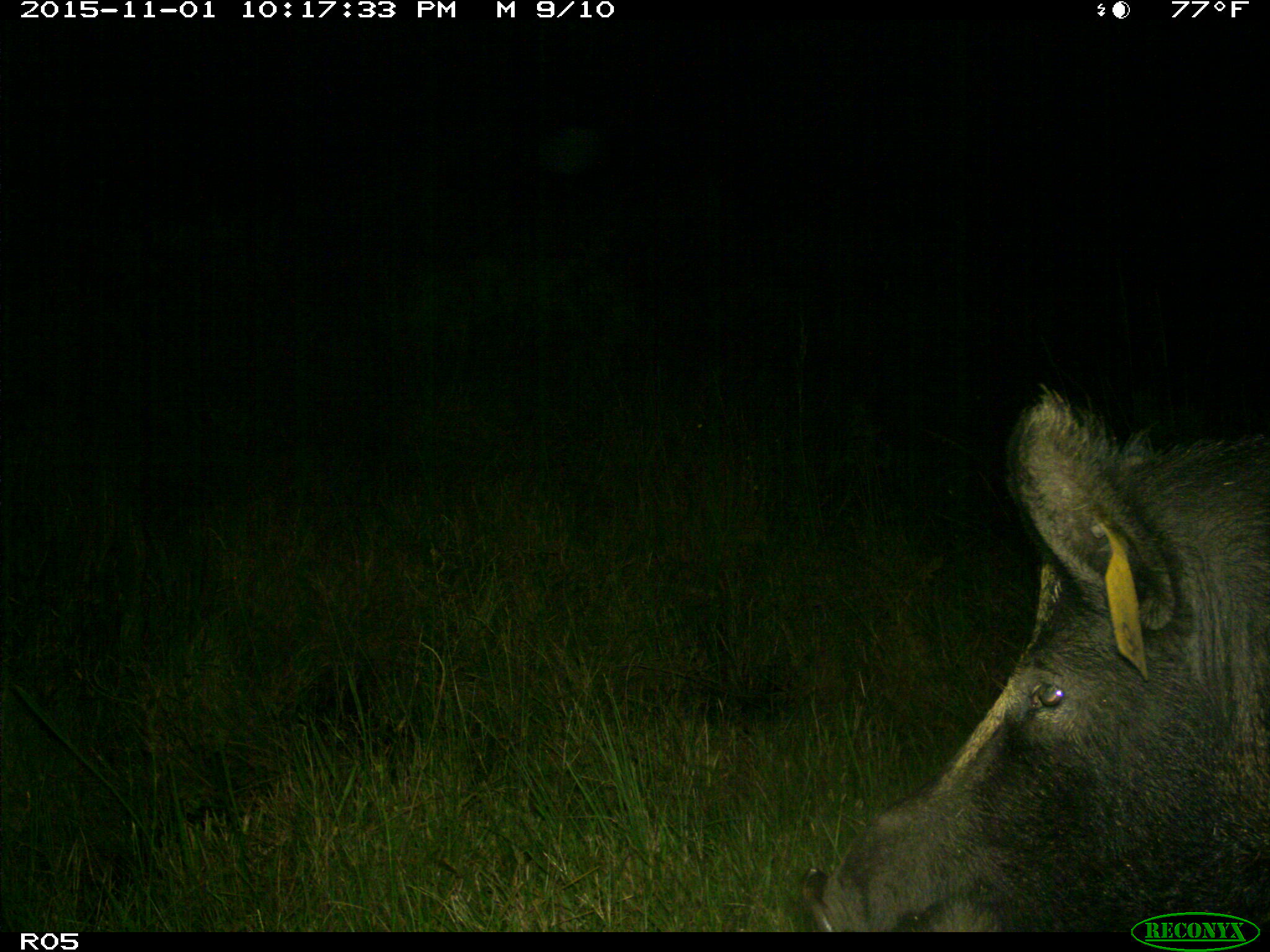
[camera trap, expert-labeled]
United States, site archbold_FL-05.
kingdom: Animalia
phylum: Chordata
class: Mammalia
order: Artiodactyla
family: Suidae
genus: Sus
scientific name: Sus scrofa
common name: wild boar